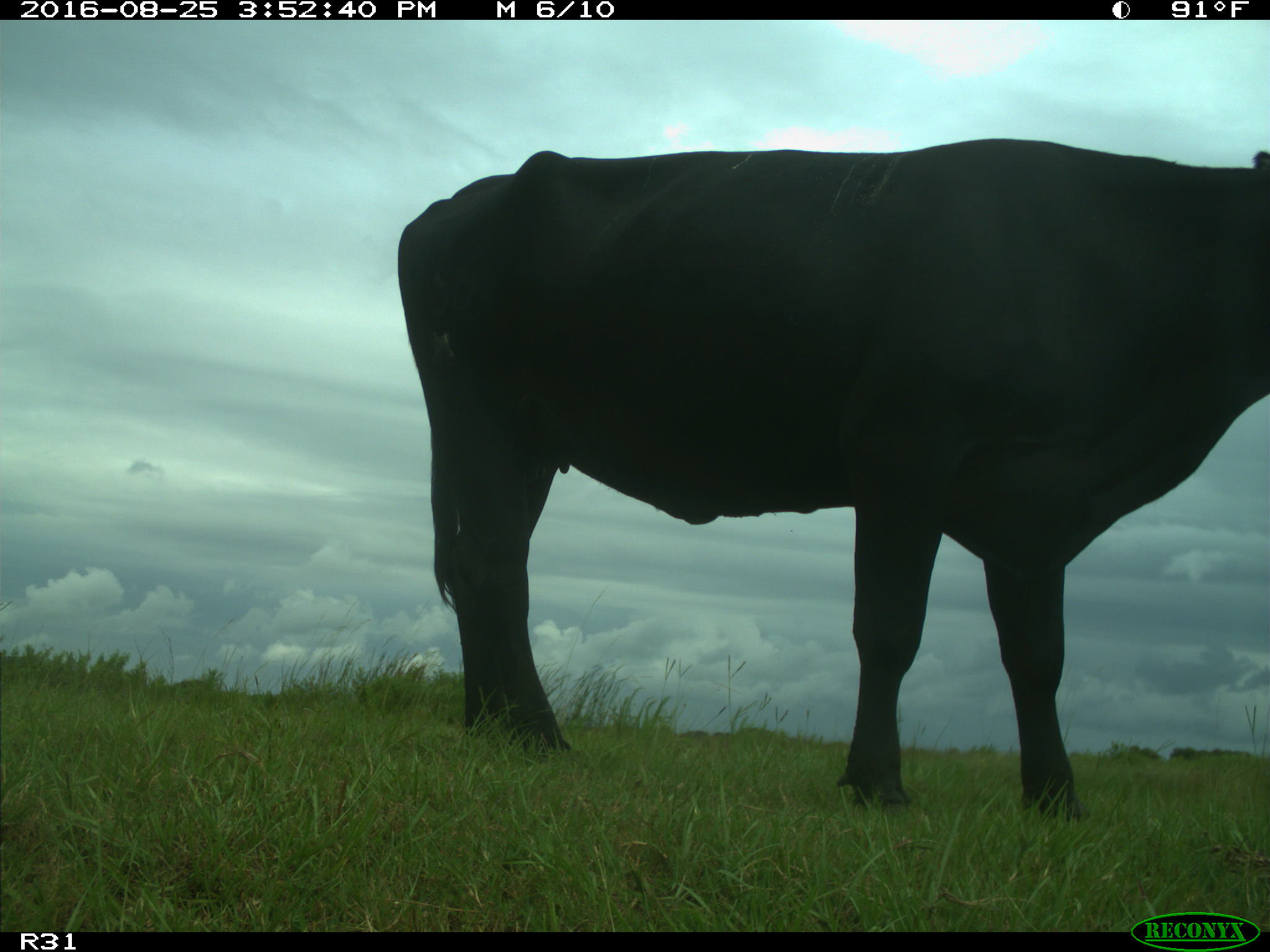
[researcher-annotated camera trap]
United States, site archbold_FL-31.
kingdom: Animalia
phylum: Chordata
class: Mammalia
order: Artiodactyla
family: Bovidae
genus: Bos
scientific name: Bos taurus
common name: domestic cow